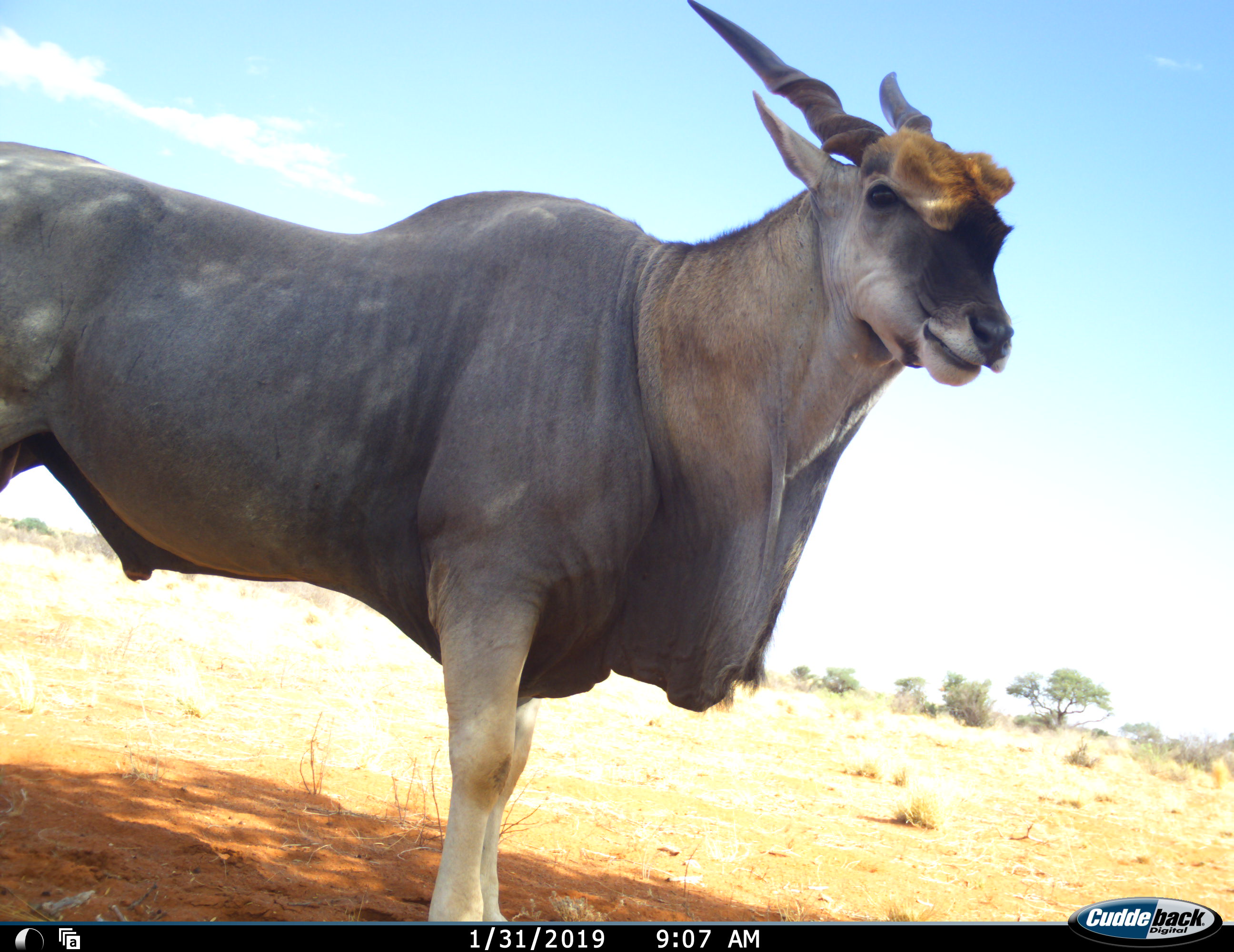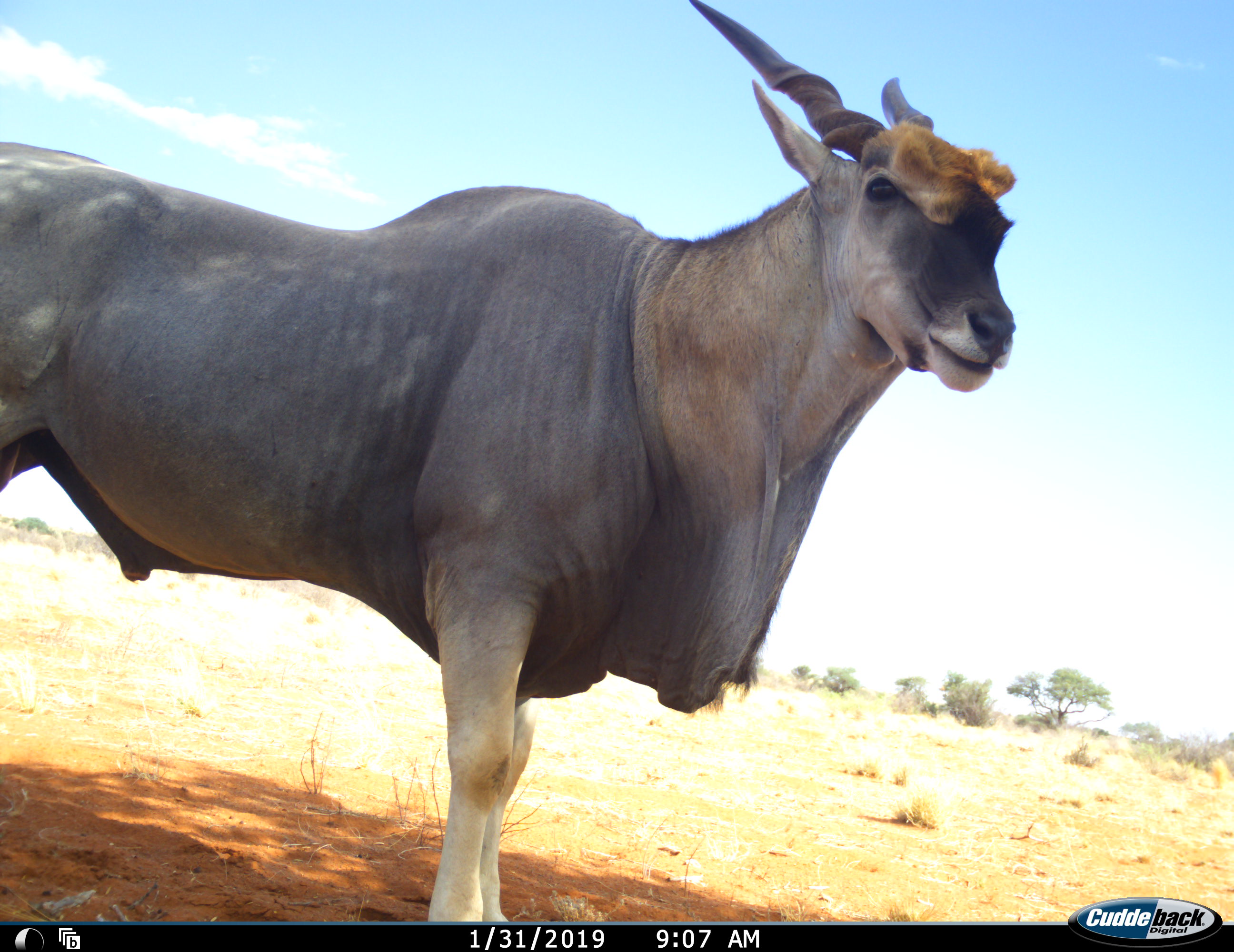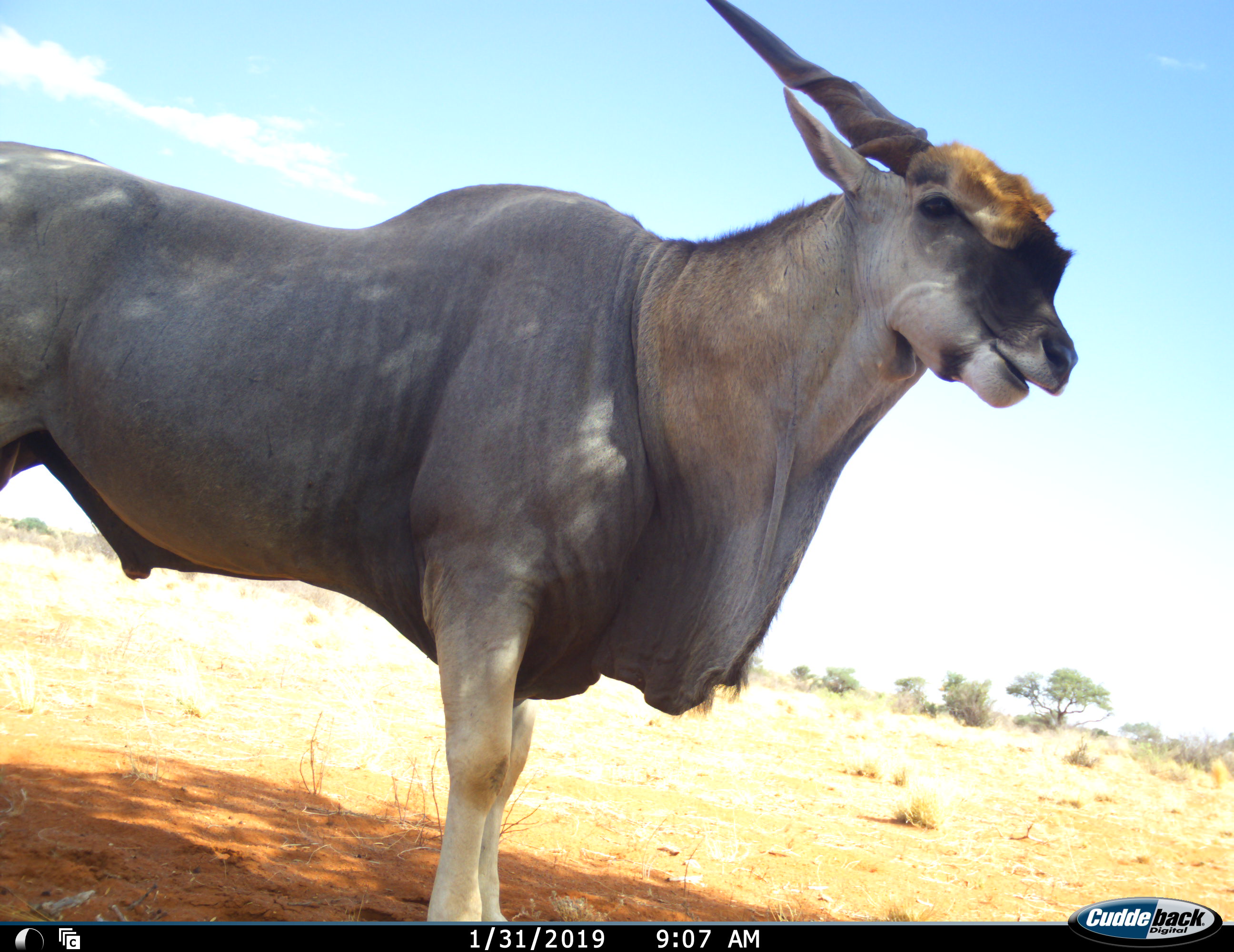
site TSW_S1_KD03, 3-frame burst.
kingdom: Animalia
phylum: Chordata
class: Mammalia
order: Artiodactyla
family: Bovidae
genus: Tragelaphus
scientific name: Tragelaphus oryx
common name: eland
Eland (Tragelaphus oryx), count 1. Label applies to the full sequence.